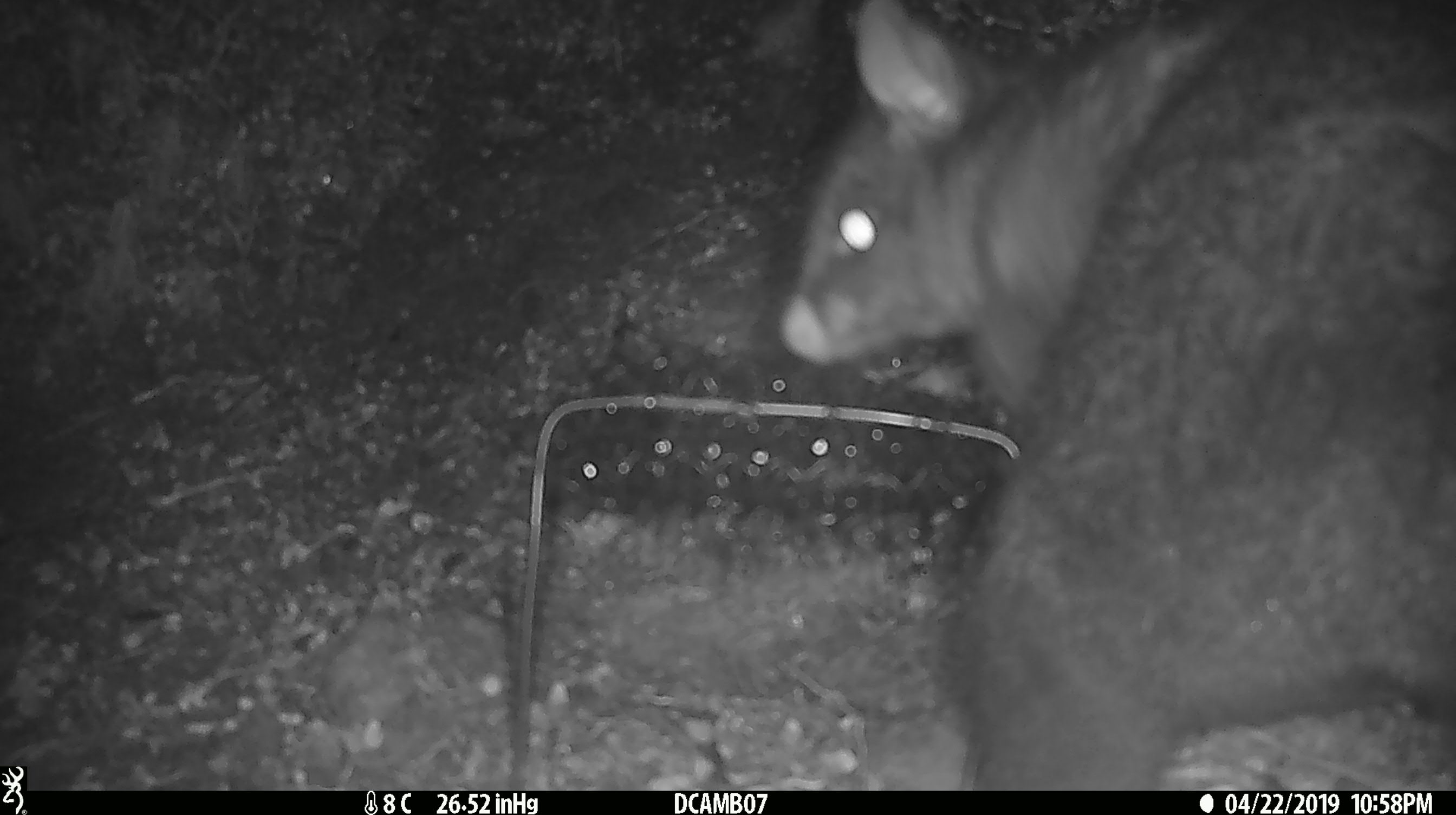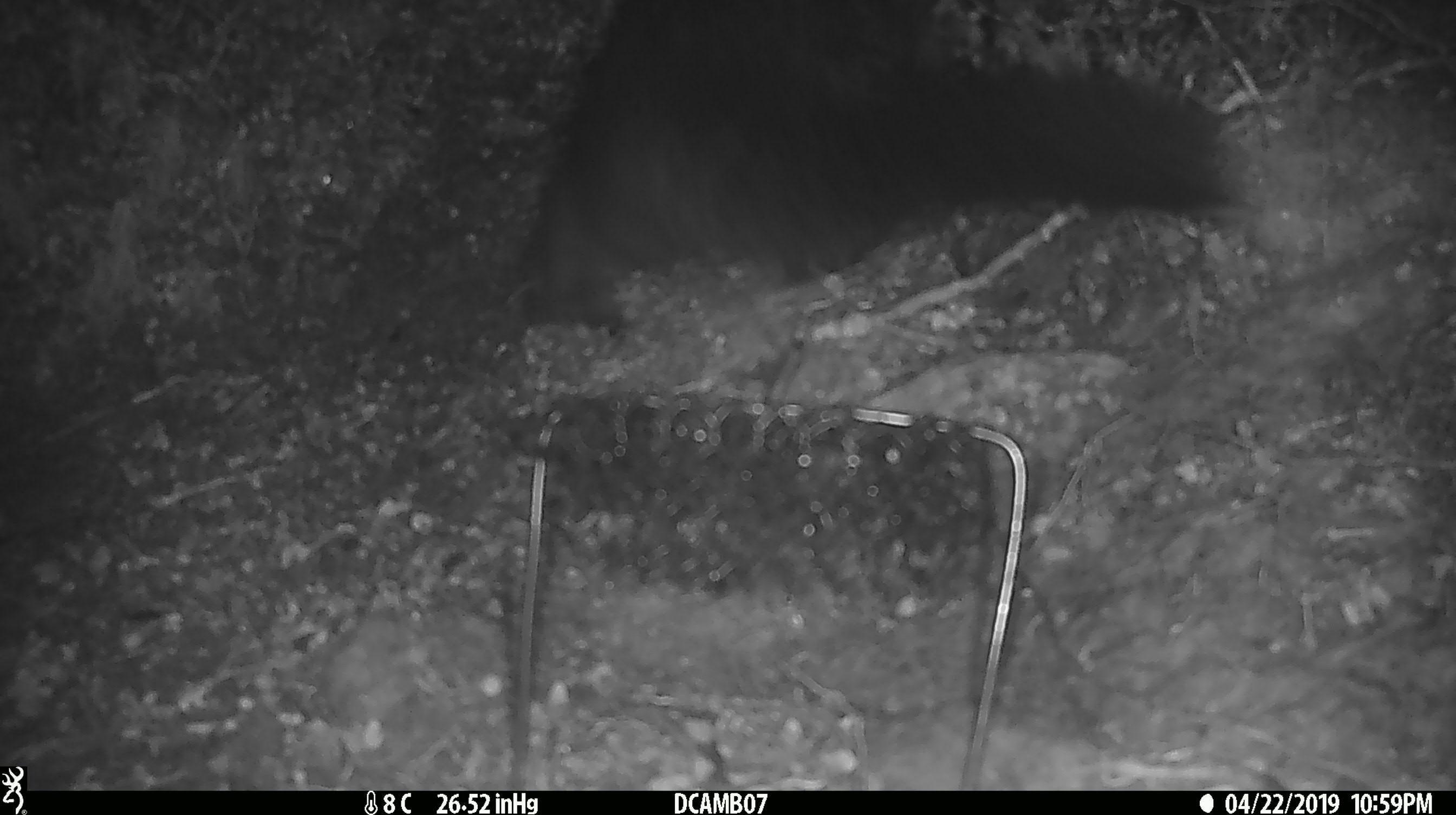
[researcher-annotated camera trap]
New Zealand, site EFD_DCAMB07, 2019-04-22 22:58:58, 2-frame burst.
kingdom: Animalia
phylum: Chordata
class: Mammalia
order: Diprotodontia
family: Phalangeridae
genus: Trichosurus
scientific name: Trichosurus vulpecula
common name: common brushtail possum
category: possum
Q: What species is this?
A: Possum (common brushtail possum) (Trichosurus vulpecula).